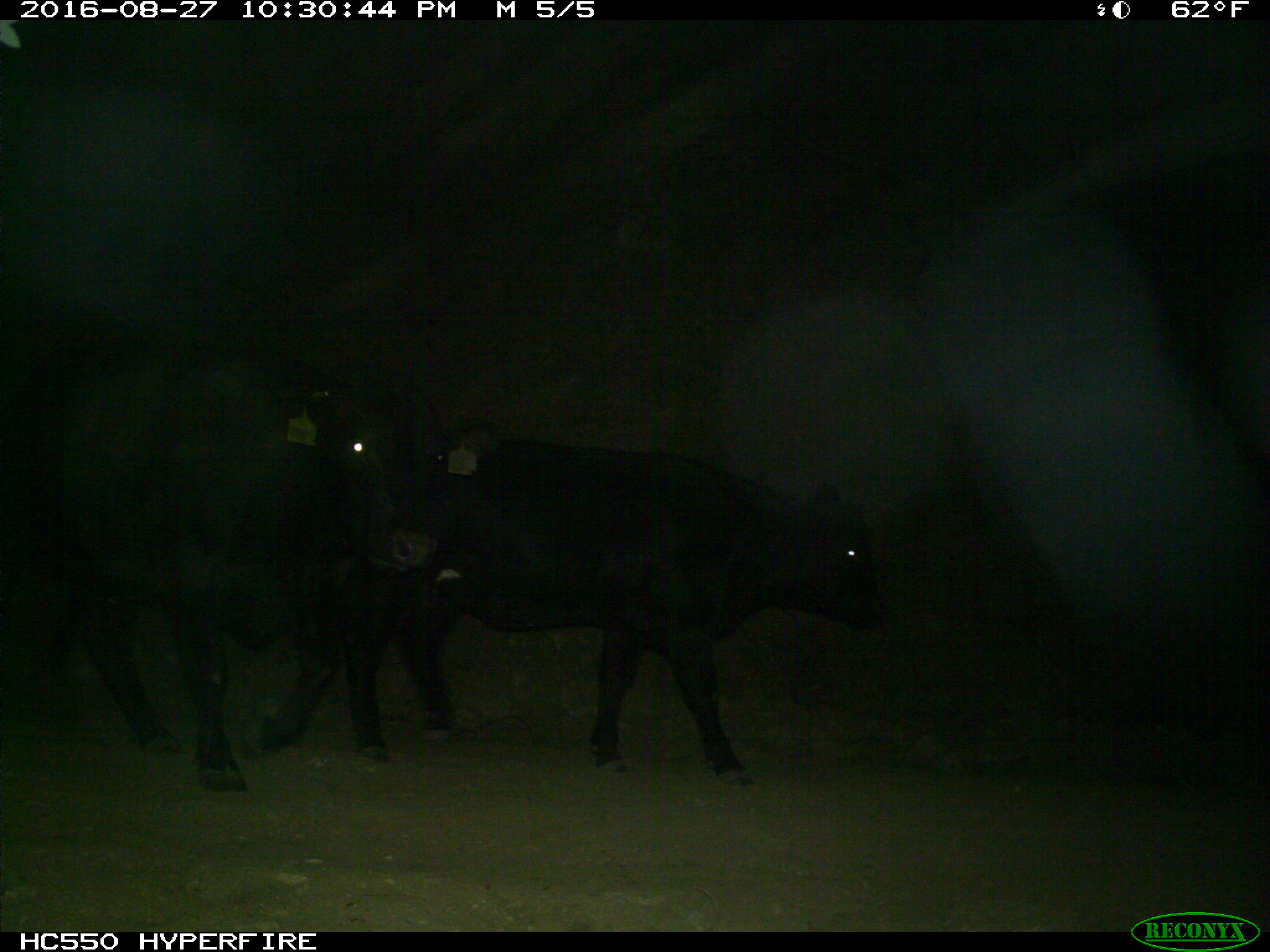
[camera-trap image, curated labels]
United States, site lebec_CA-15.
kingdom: Animalia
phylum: Chordata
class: Mammalia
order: Artiodactyla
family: Bovidae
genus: Bos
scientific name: Bos taurus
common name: domestic cow